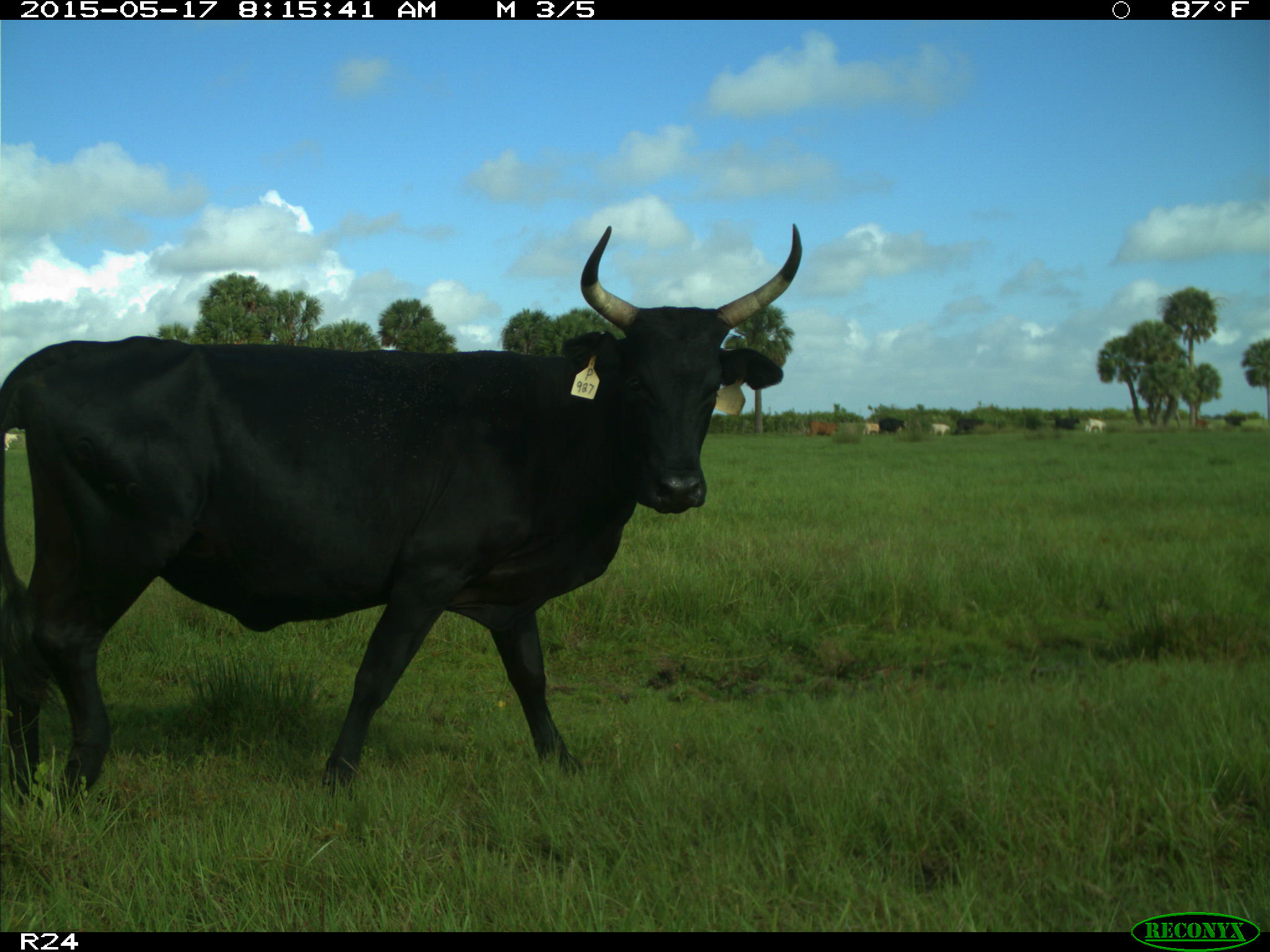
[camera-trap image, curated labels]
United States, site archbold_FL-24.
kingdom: Animalia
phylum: Chordata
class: Mammalia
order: Artiodactyla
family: Bovidae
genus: Bos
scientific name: Bos taurus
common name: domestic cow